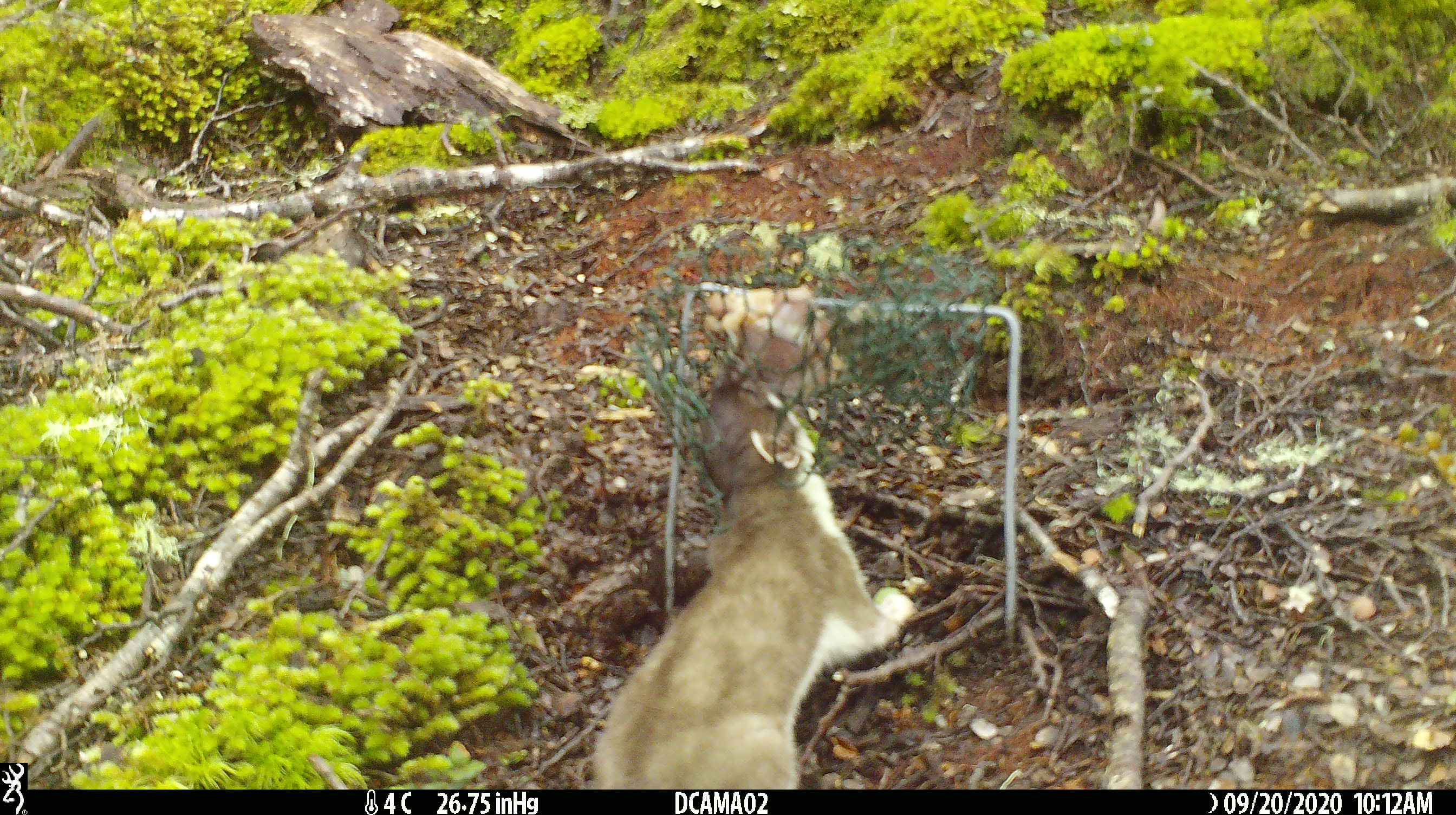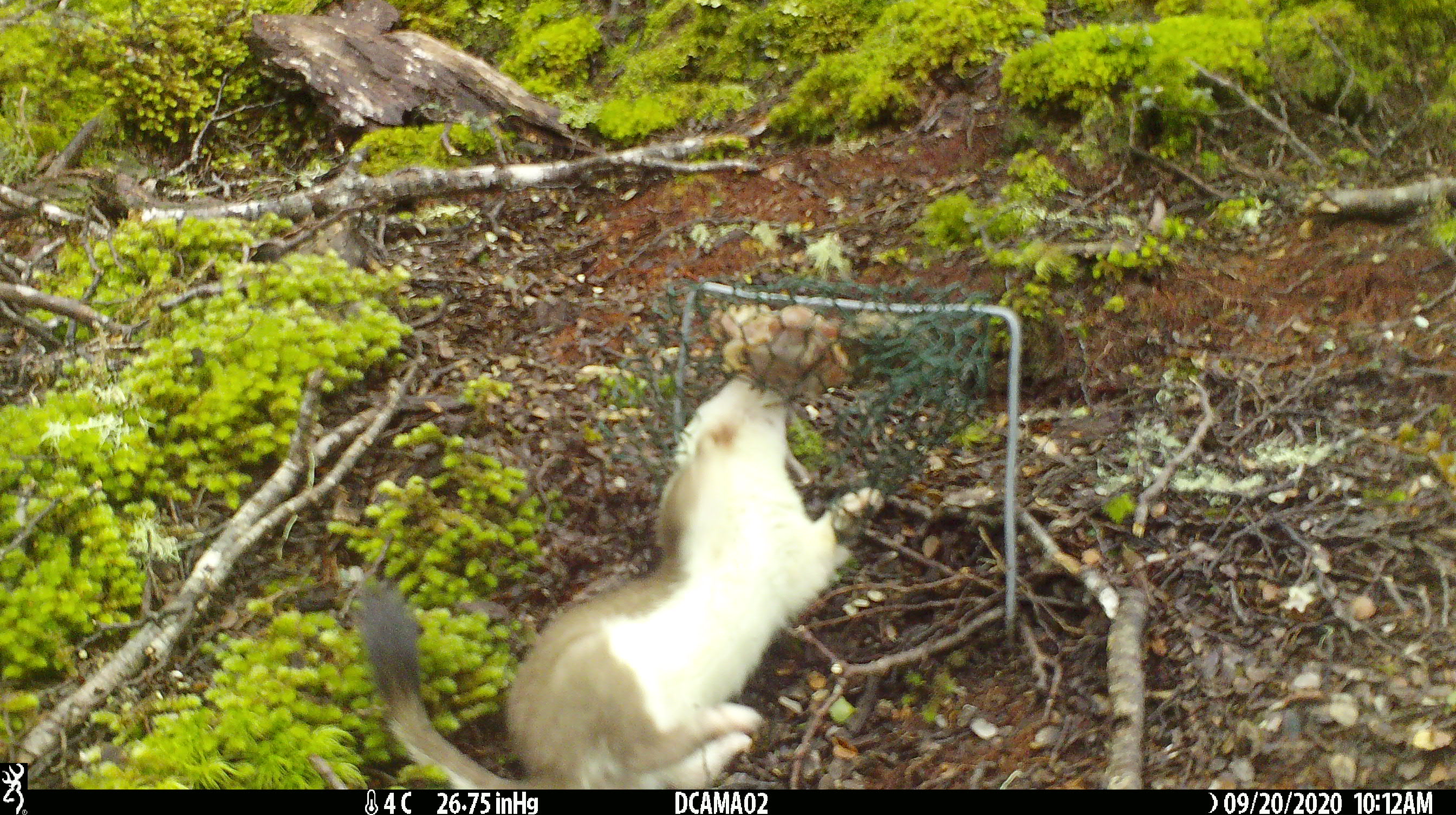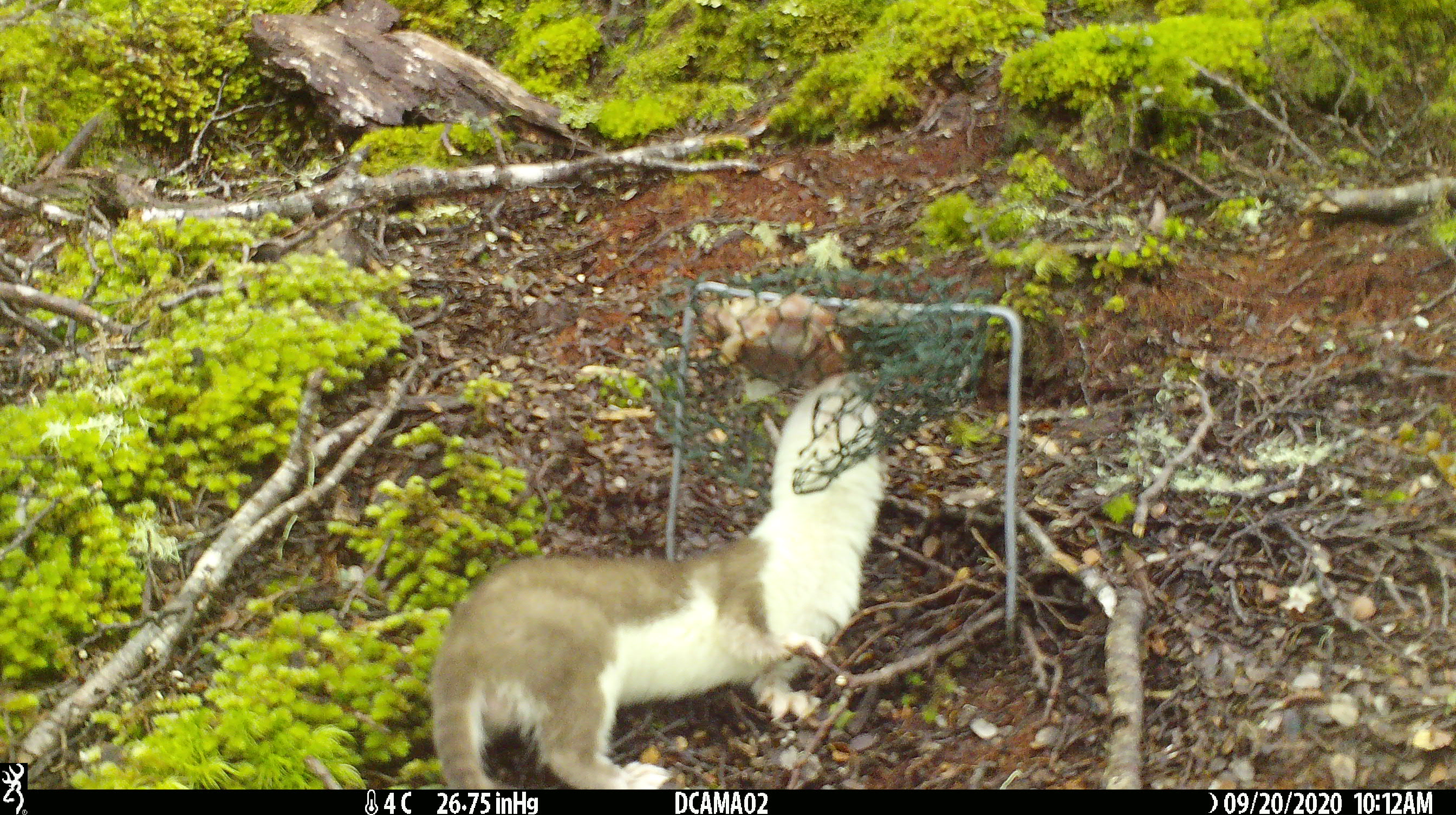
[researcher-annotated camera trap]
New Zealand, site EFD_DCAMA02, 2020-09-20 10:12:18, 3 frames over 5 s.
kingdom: Animalia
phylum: Chordata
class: Mammalia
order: Carnivora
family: Mustelidae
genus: Mustela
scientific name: Mustela erminea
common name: stoat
Stoat (Mustela erminea).